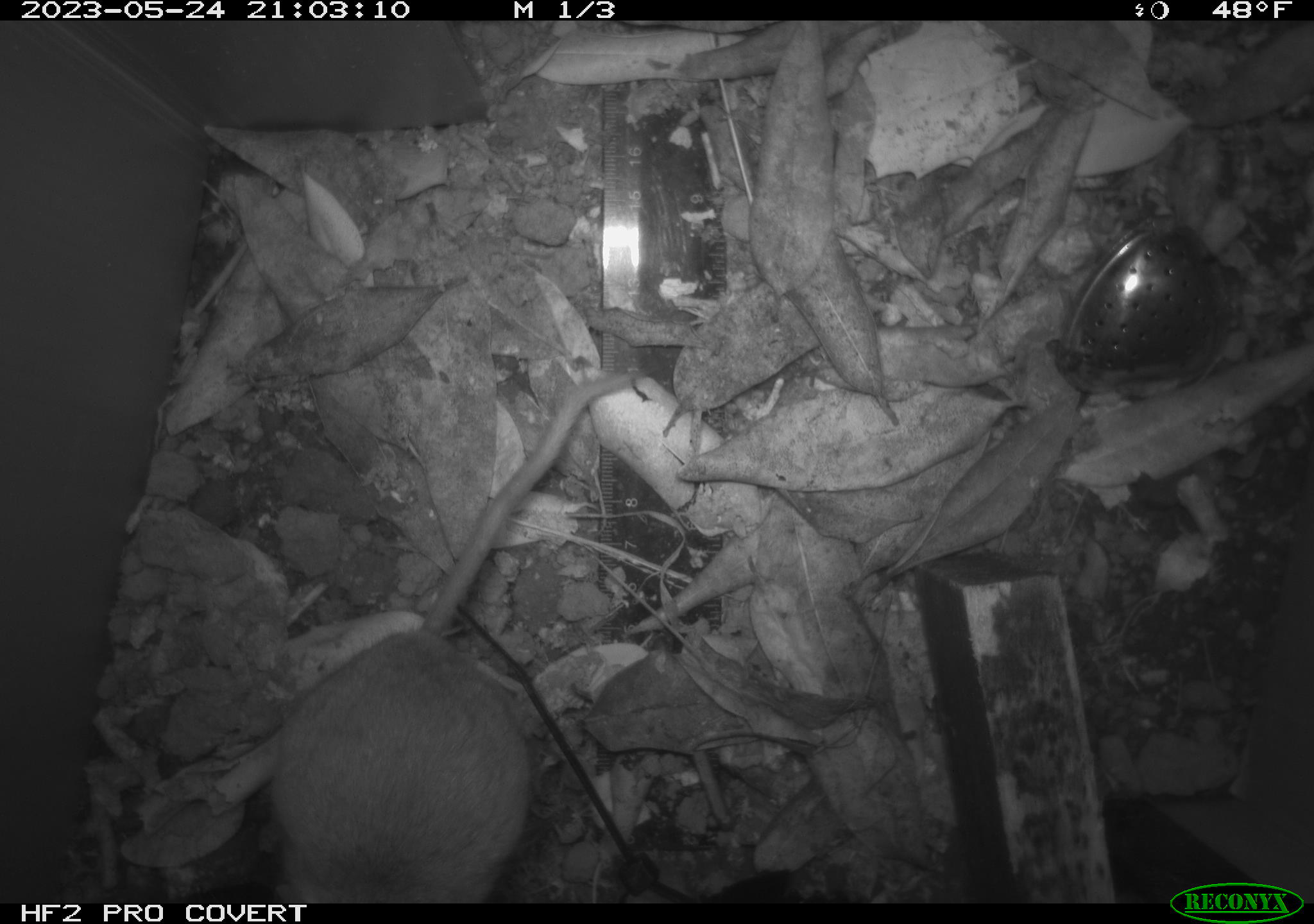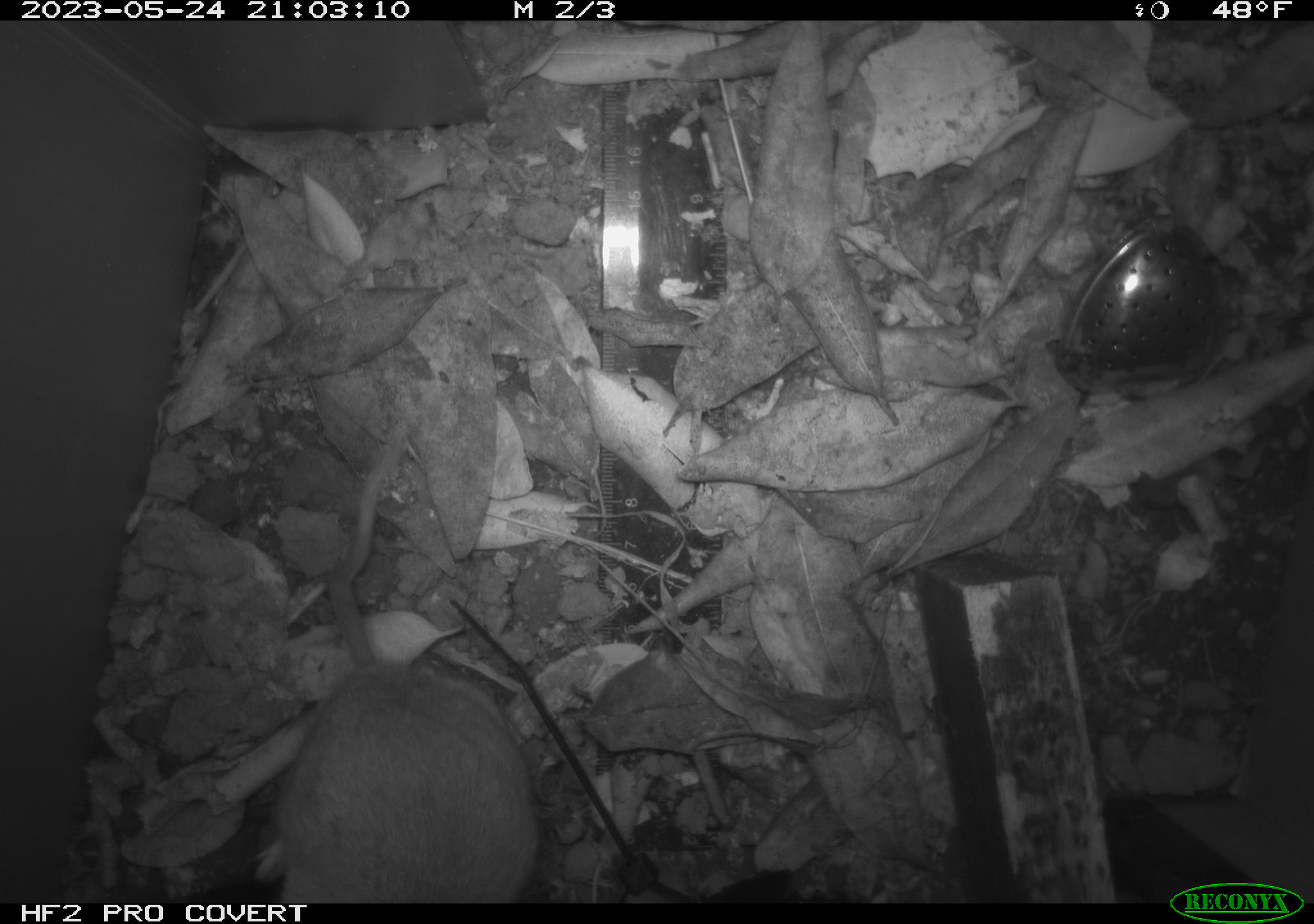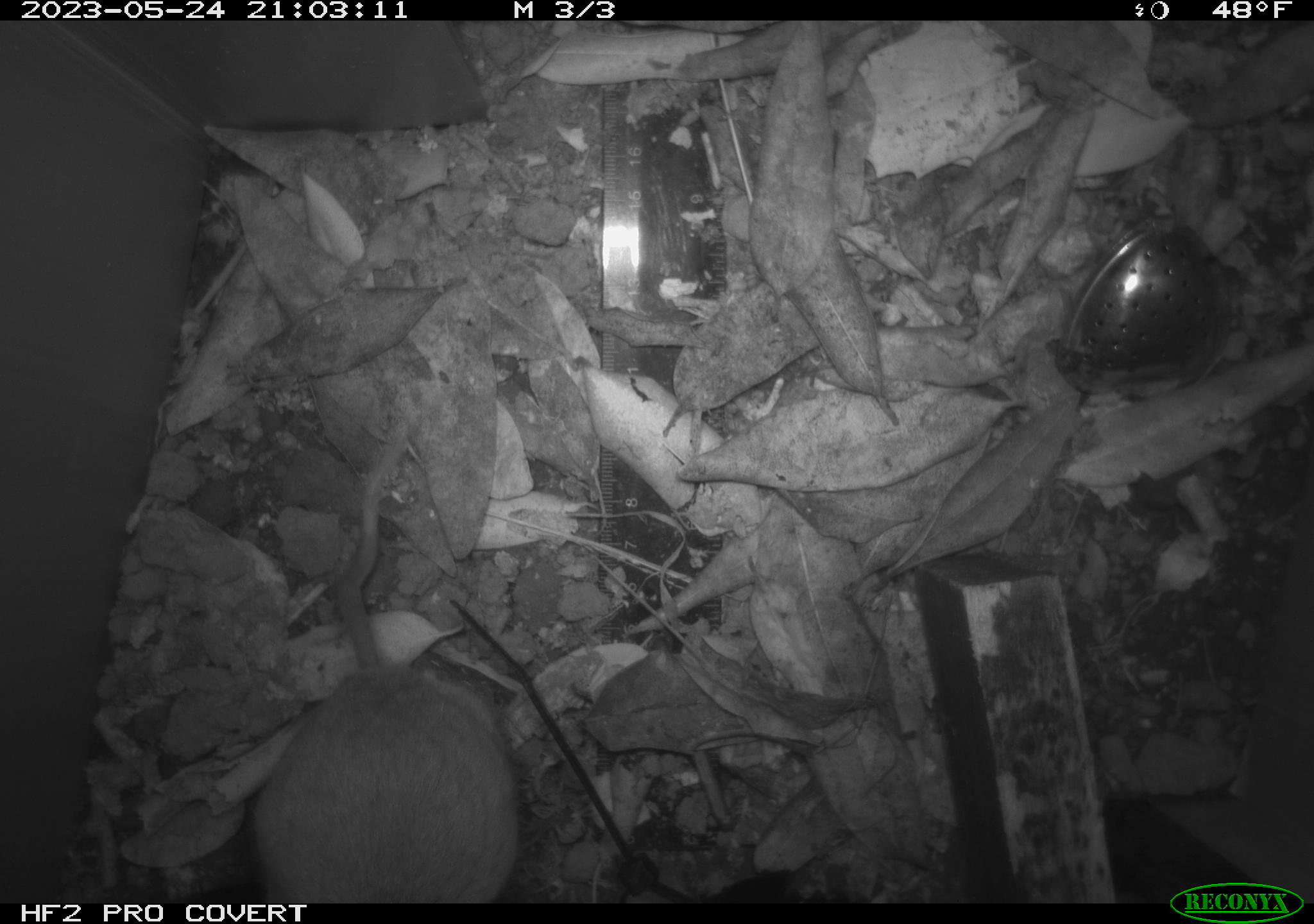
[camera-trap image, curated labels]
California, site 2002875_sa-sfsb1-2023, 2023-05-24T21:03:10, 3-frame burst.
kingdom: Animalia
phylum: Chordata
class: Mammalia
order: Rodentia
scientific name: Rodentia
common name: mouse species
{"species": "mouse species (Rodentia)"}